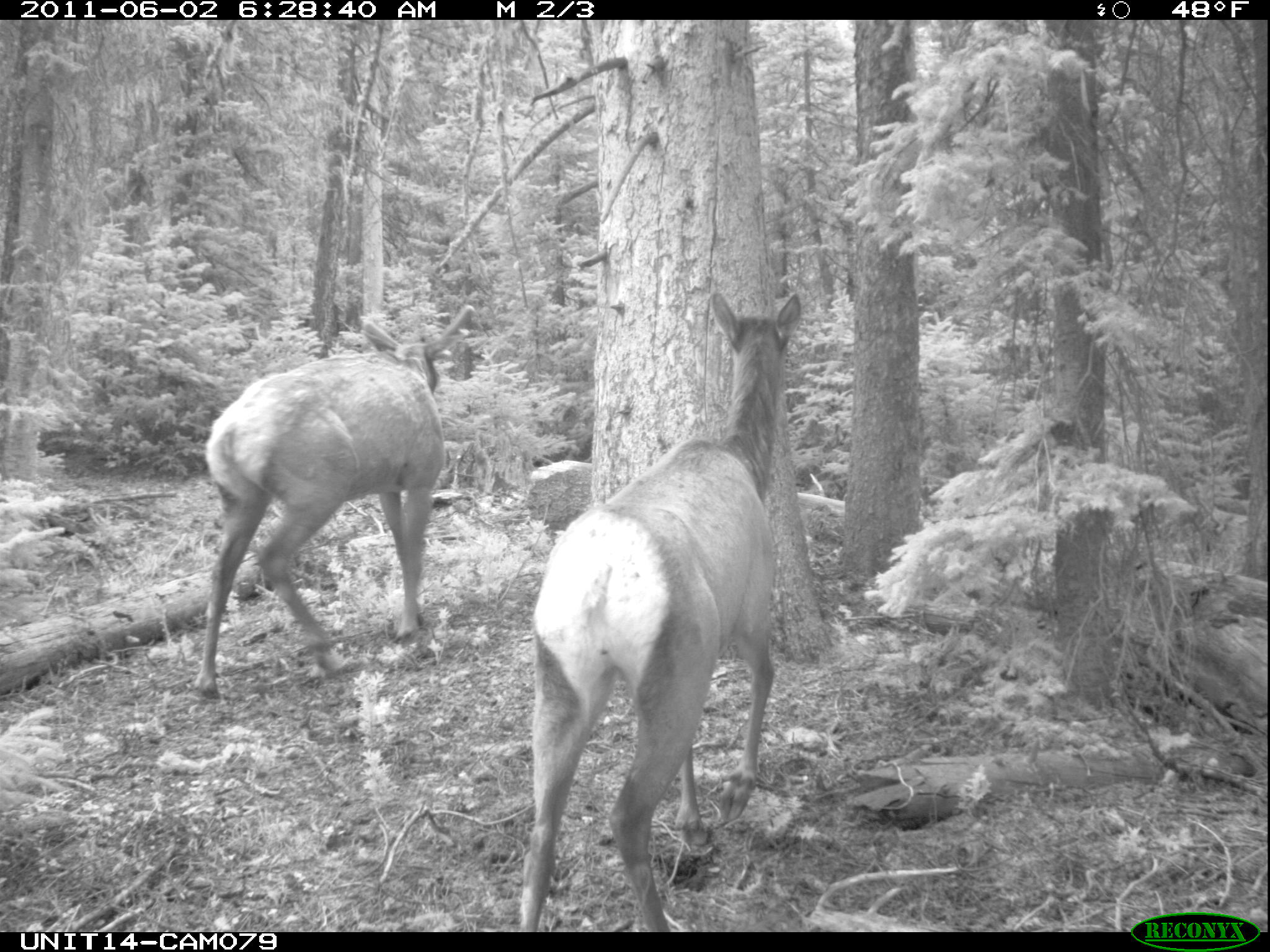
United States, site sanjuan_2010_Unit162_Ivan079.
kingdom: Animalia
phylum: Chordata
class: Mammalia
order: Artiodactyla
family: Cervidae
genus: Cervus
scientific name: Cervus elaphus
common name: red deer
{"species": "Cervus elaphus (red deer)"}